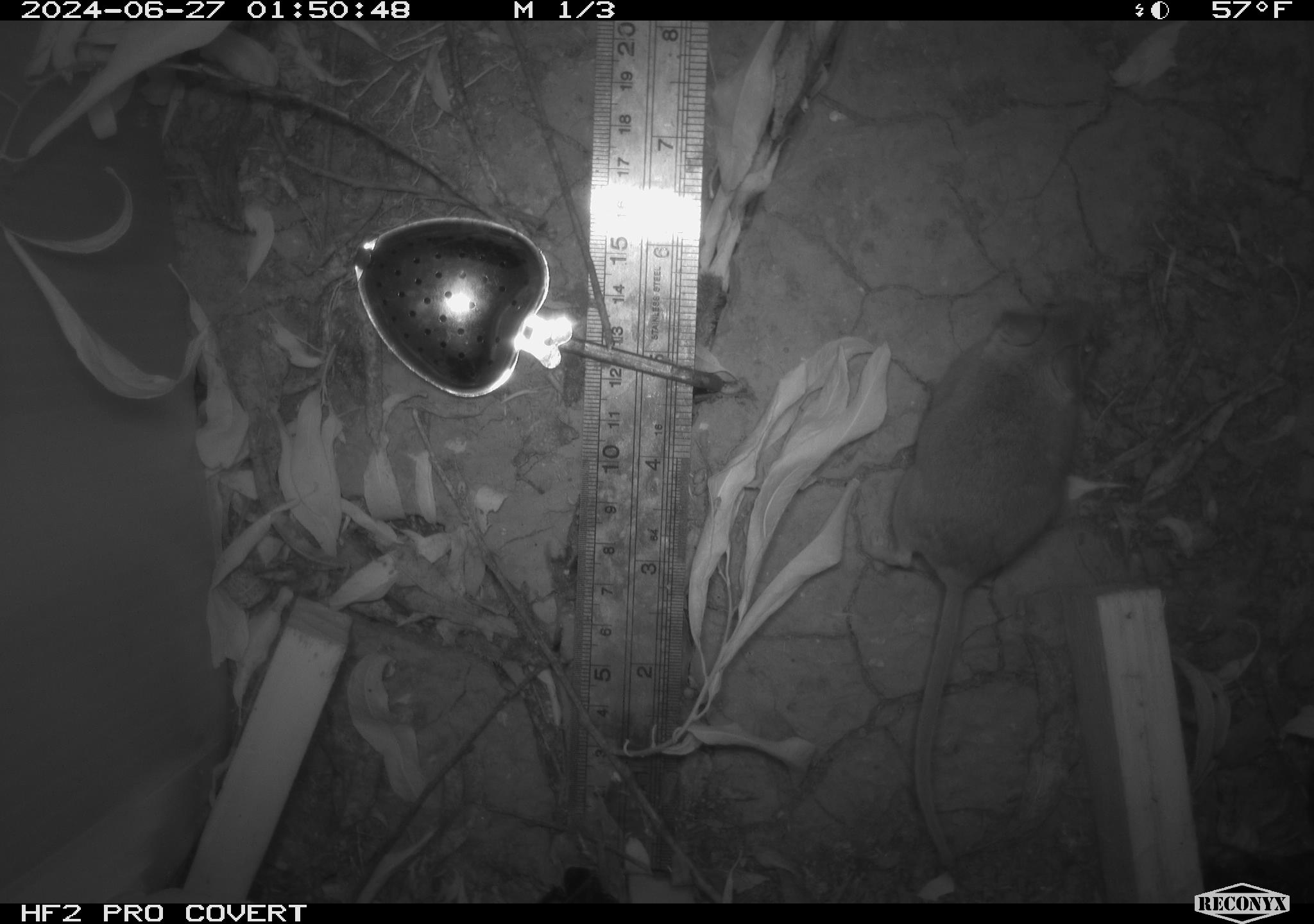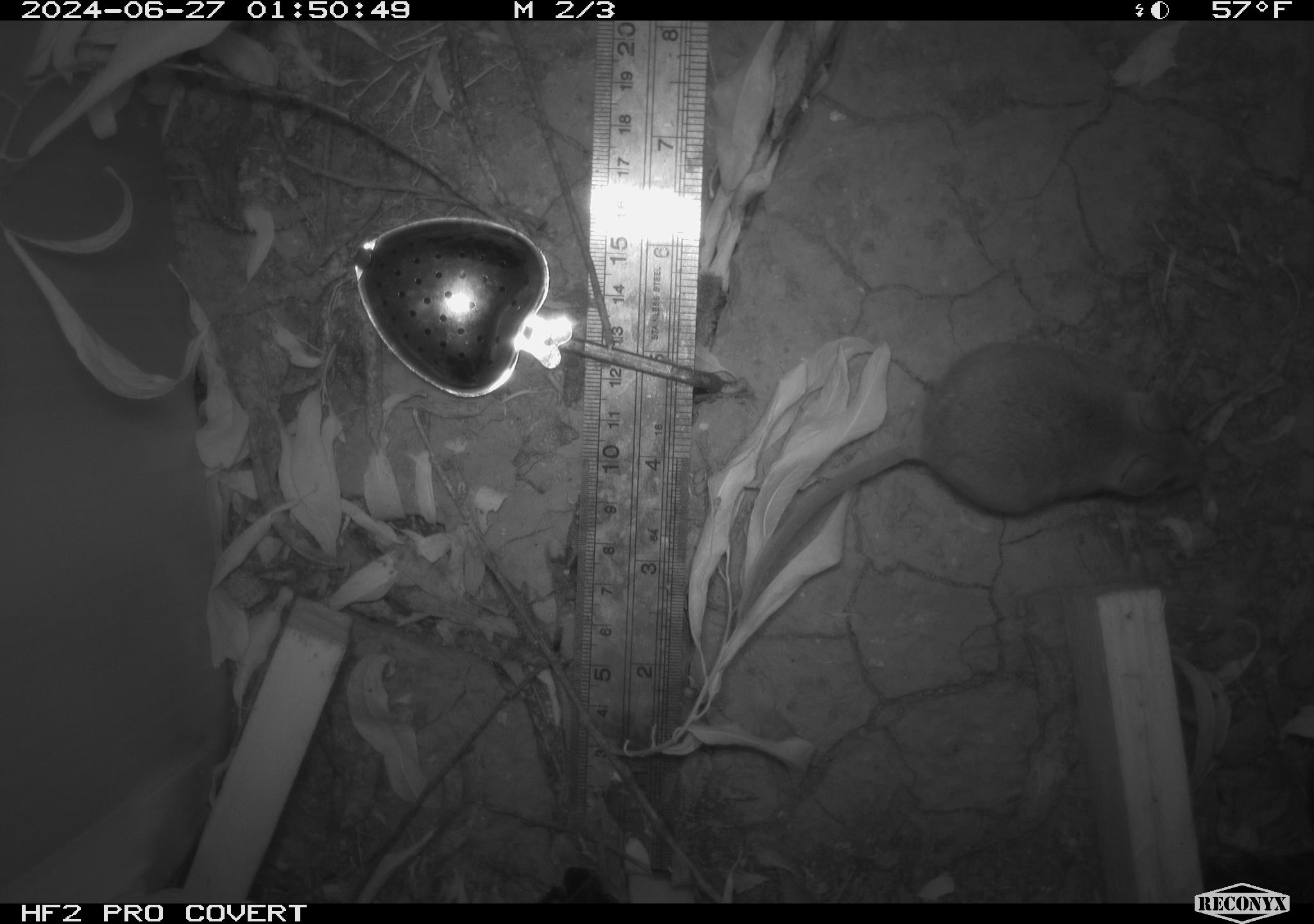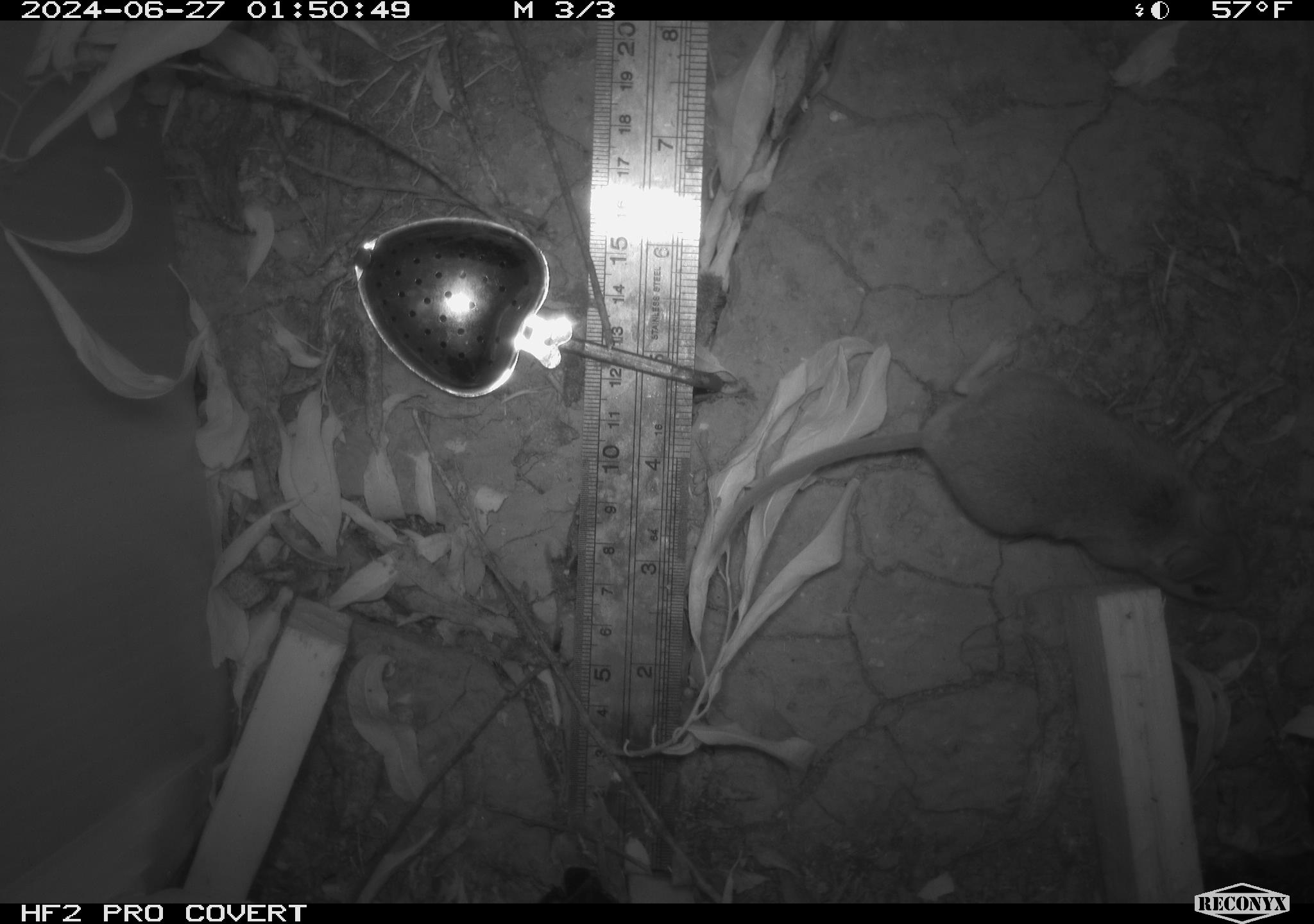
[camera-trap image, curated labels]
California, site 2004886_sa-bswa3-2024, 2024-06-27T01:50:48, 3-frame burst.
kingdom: Animalia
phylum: Chordata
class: Mammalia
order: Rodentia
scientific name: Rodentia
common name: mouse species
Mouse species (Rodentia).